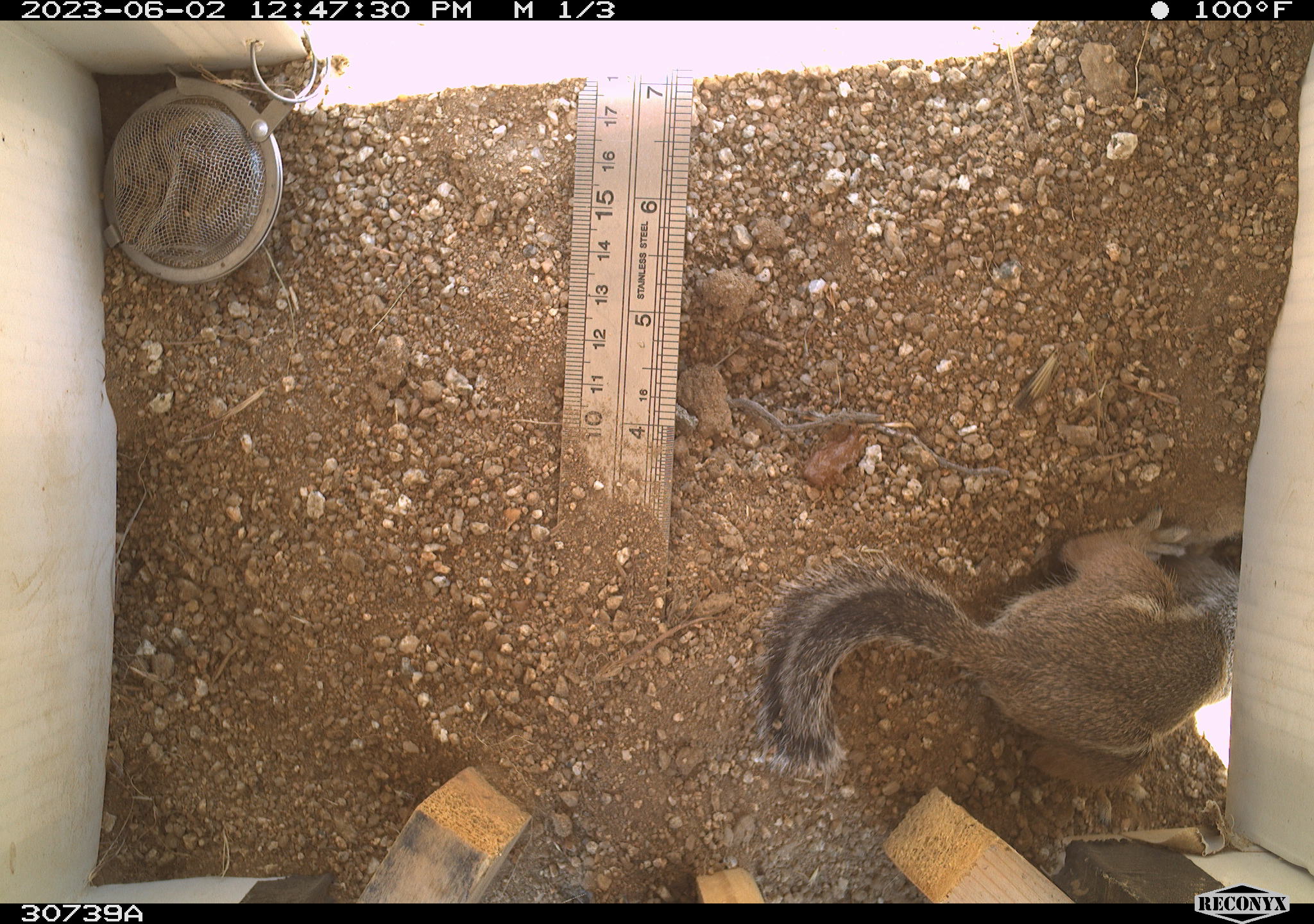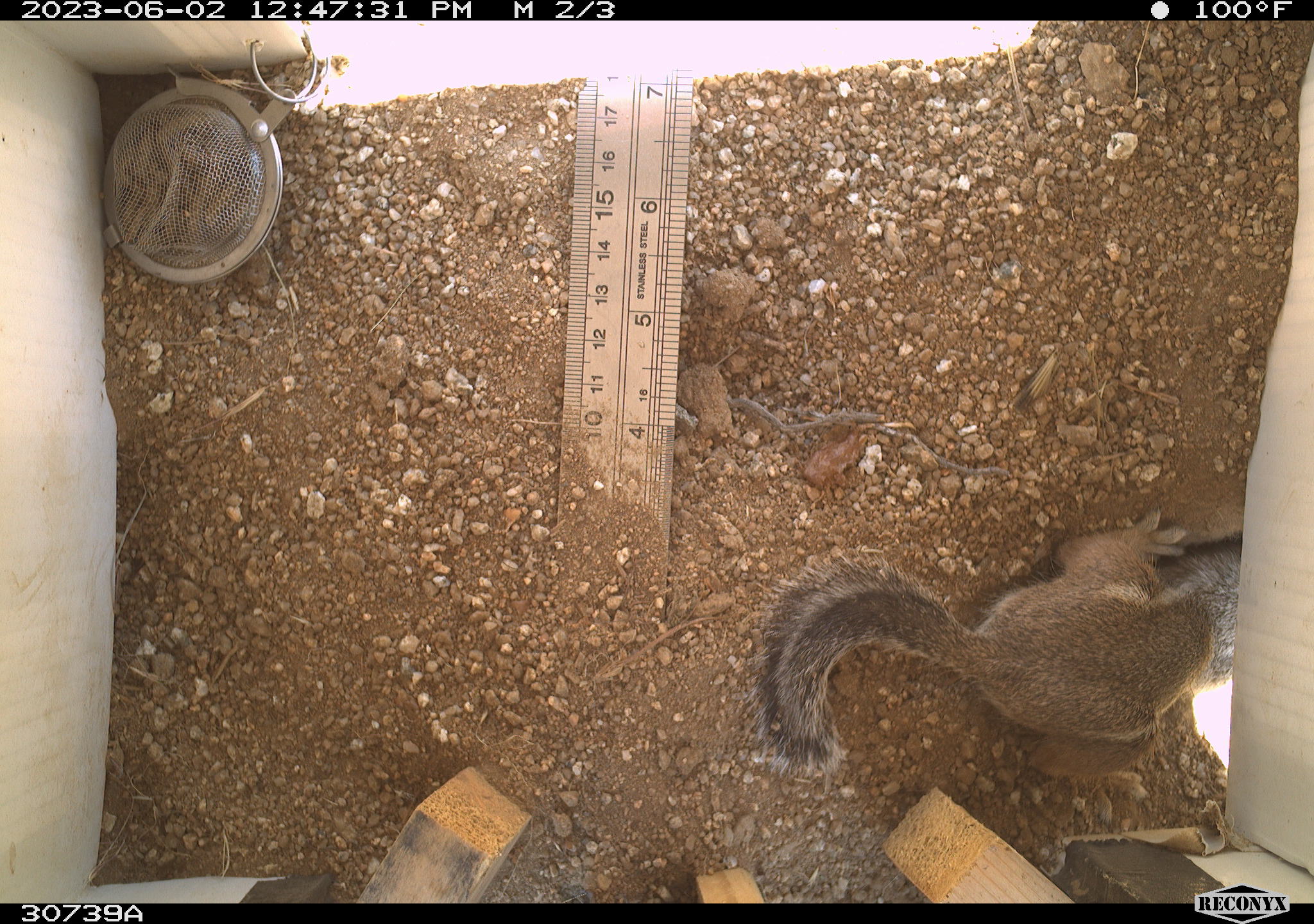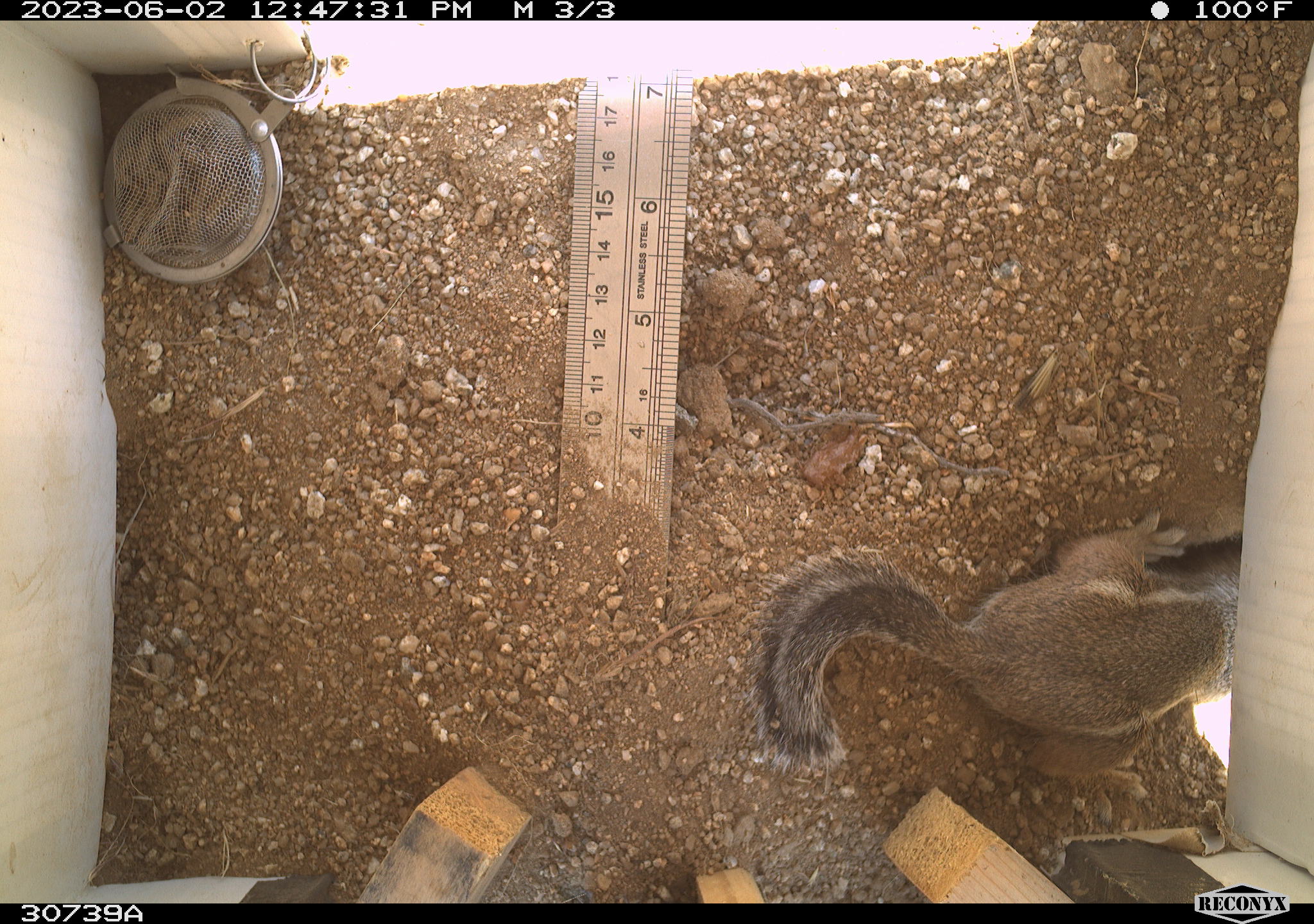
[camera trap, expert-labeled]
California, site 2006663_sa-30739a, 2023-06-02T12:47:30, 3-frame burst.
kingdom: Animalia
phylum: Chordata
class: Mammalia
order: Rodentia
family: Sciuridae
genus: Ammospermophilus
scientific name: Ammospermophilus leucurus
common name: white-tailed antelope squirrel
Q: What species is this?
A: White-tailed antelope squirrel (Ammospermophilus leucurus).